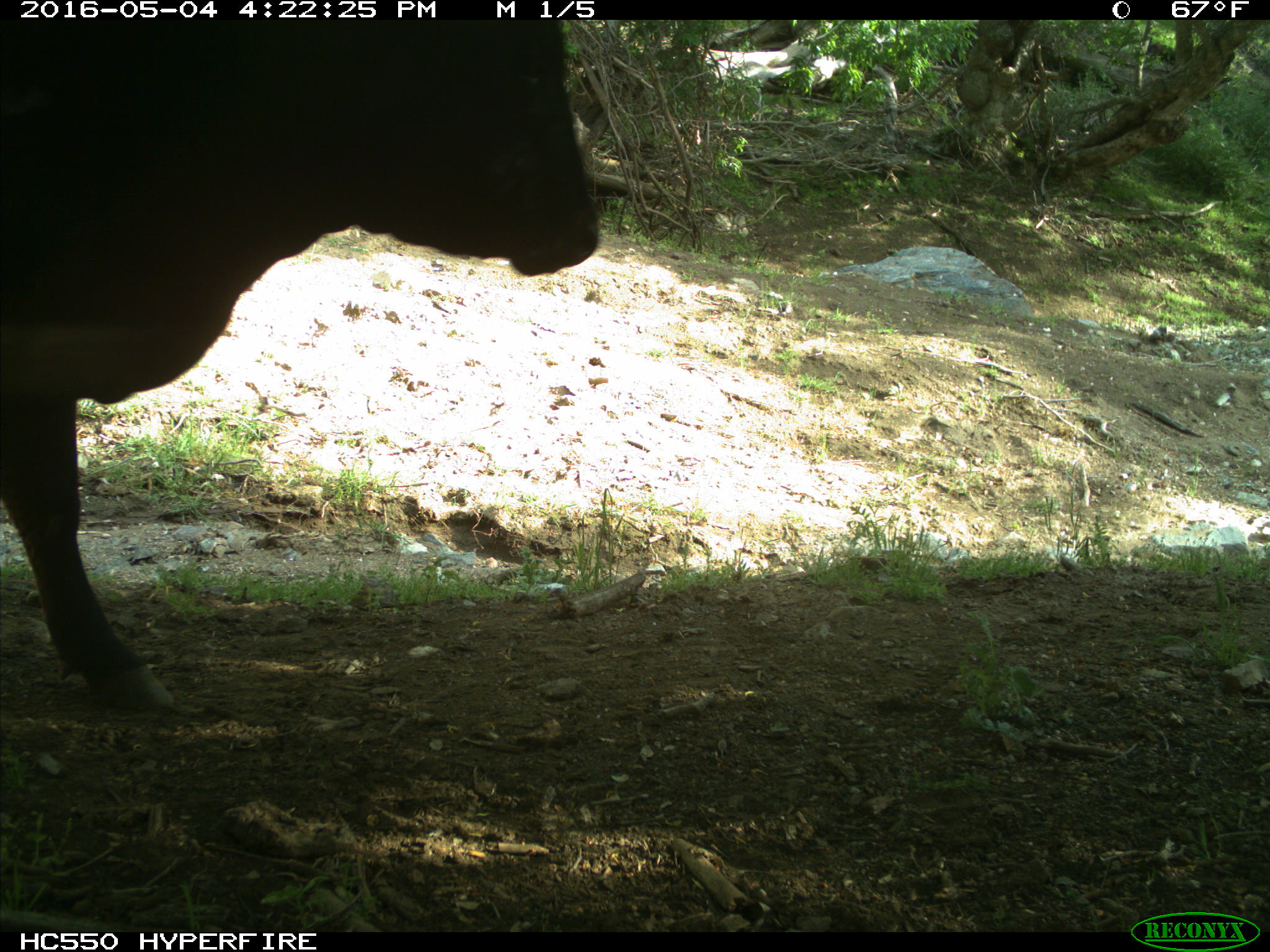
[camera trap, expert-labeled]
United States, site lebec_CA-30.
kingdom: Animalia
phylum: Chordata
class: Mammalia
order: Artiodactyla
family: Bovidae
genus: Bos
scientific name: Bos taurus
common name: domestic cow